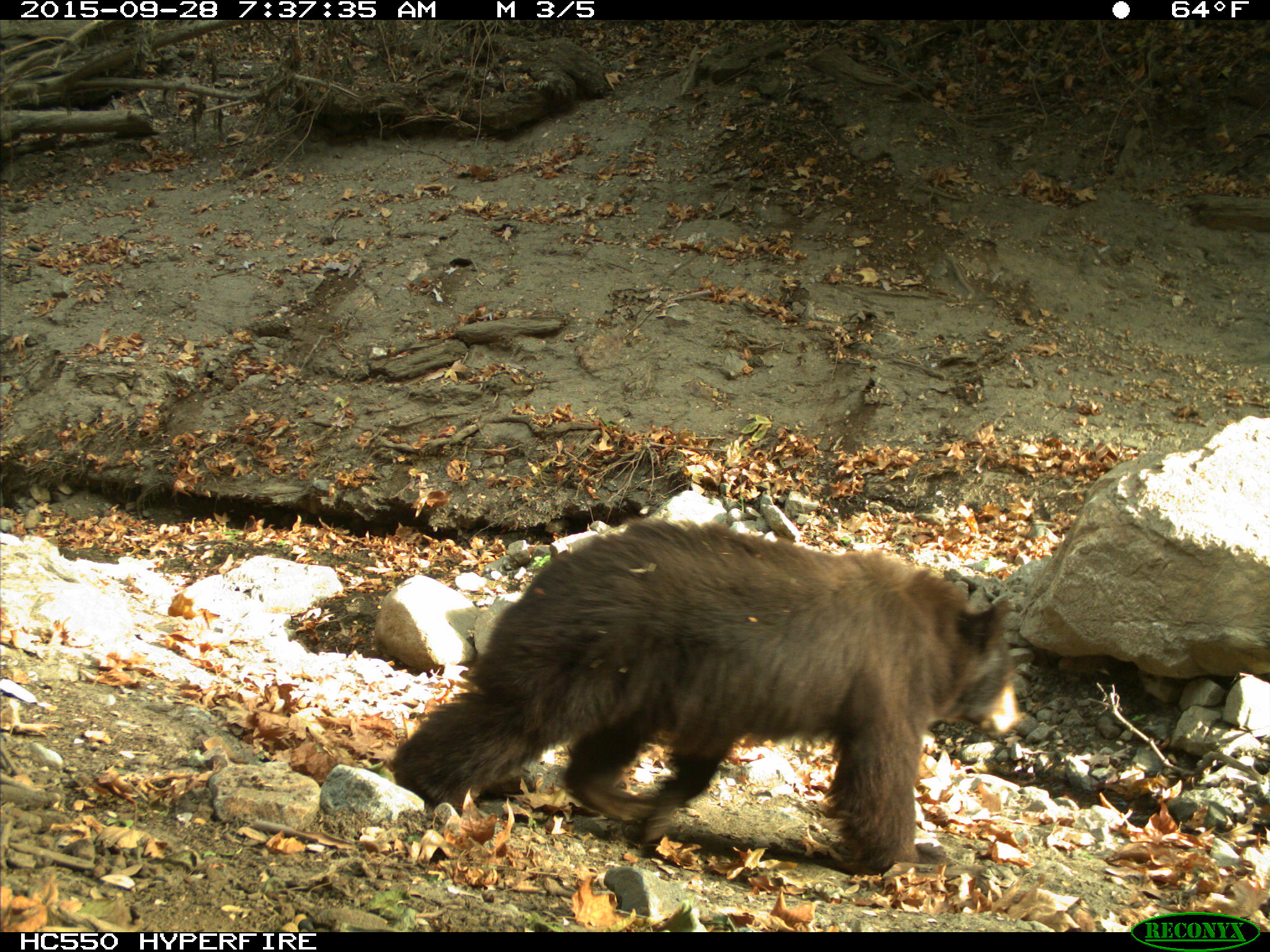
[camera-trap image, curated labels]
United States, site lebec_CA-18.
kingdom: Animalia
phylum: Chordata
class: Mammalia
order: Carnivora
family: Ursidae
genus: Ursus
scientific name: Ursus americanus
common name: american black bear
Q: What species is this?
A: Ursus americanus (american black bear).